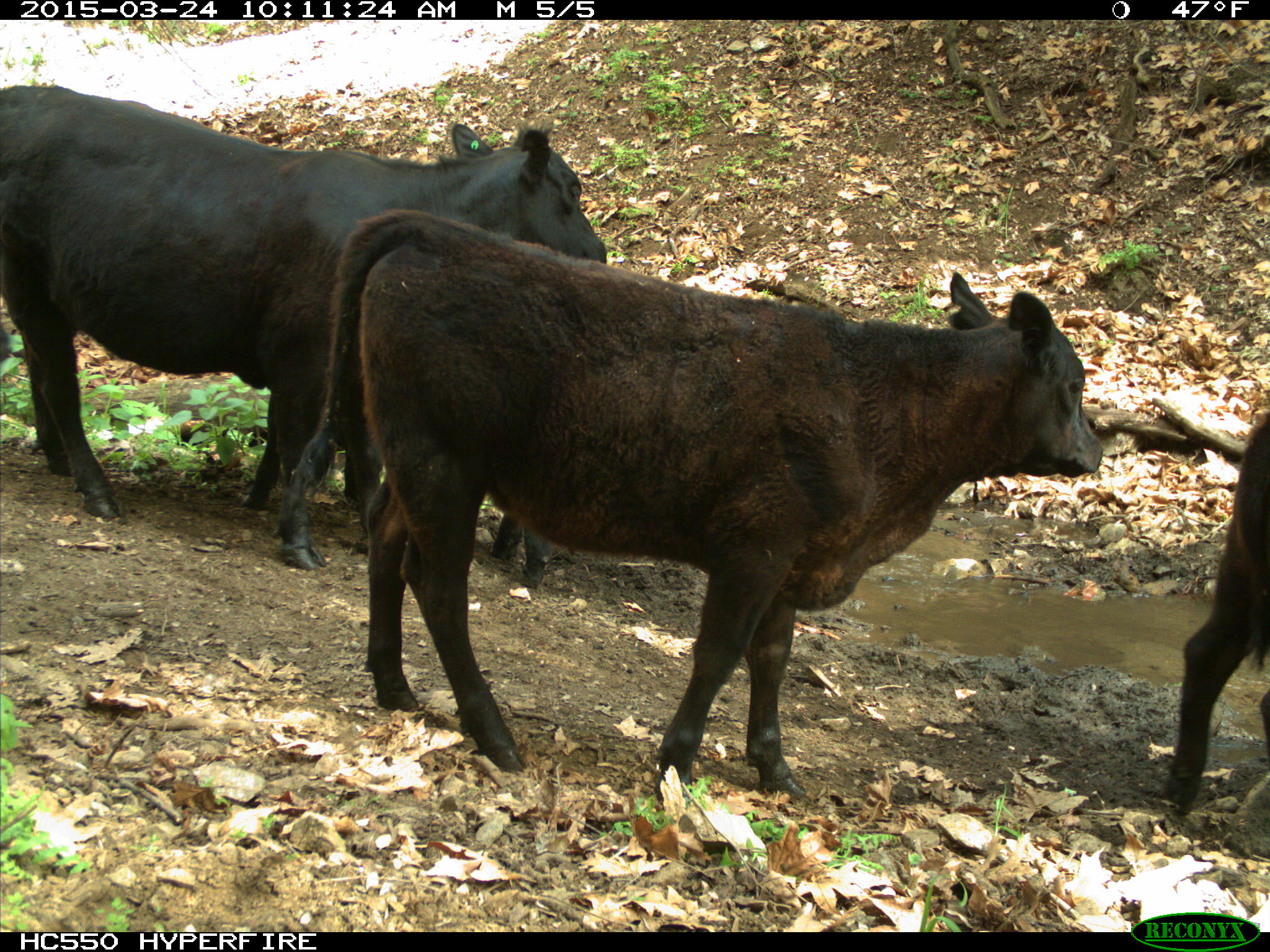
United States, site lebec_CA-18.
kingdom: Animalia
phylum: Chordata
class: Mammalia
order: Artiodactyla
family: Bovidae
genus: Bos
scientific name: Bos taurus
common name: domestic cow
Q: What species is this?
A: Bos taurus (domestic cow).